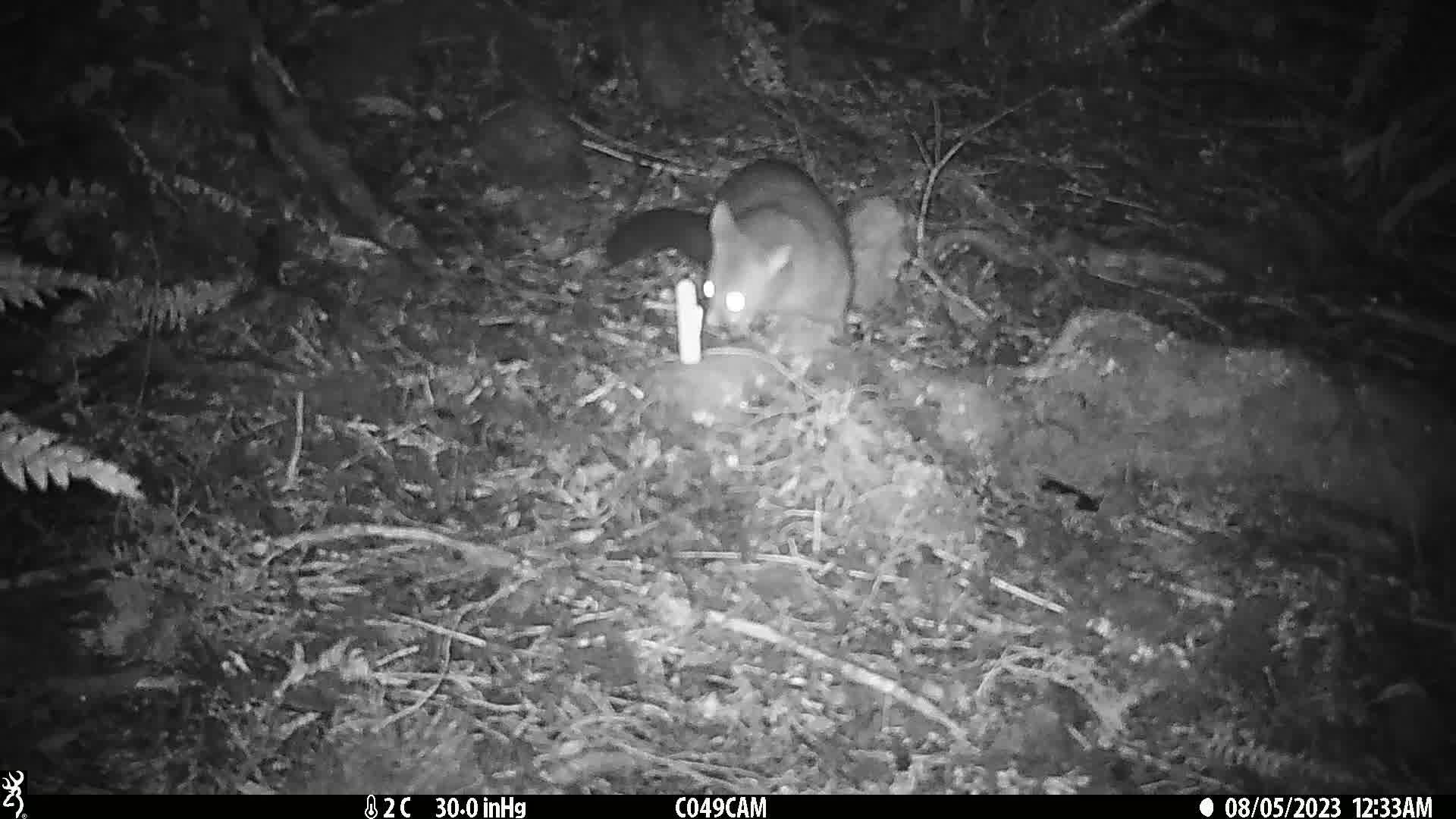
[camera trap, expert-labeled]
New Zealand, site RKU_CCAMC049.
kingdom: Animalia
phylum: Chordata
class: Mammalia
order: Diprotodontia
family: Phalangeridae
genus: Trichosurus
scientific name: Trichosurus vulpecula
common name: common brushtail possum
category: possum